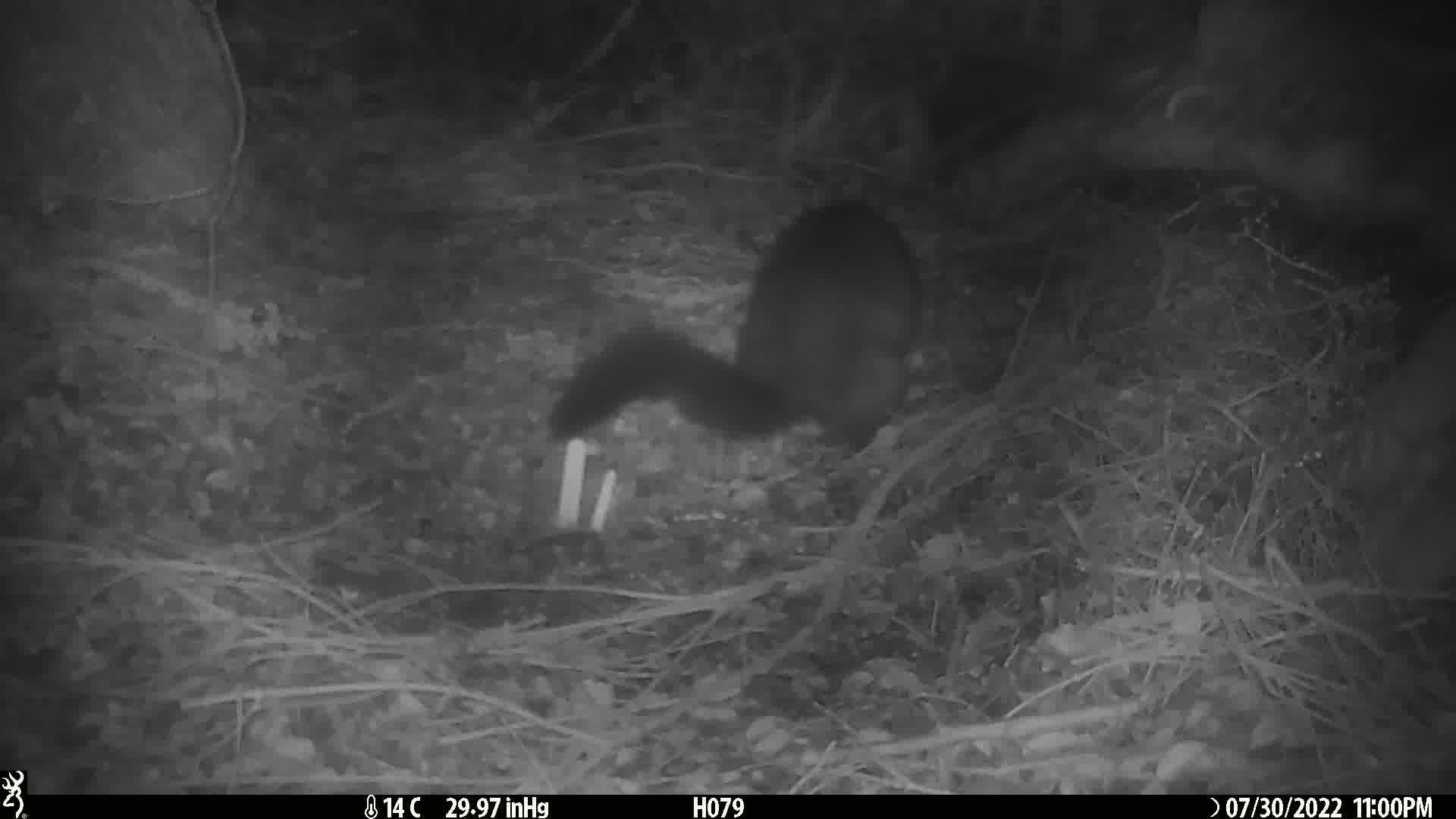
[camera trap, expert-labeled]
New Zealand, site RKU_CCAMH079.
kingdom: Animalia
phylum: Chordata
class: Mammalia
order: Diprotodontia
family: Phalangeridae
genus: Trichosurus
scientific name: Trichosurus vulpecula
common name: common brushtail possum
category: possum